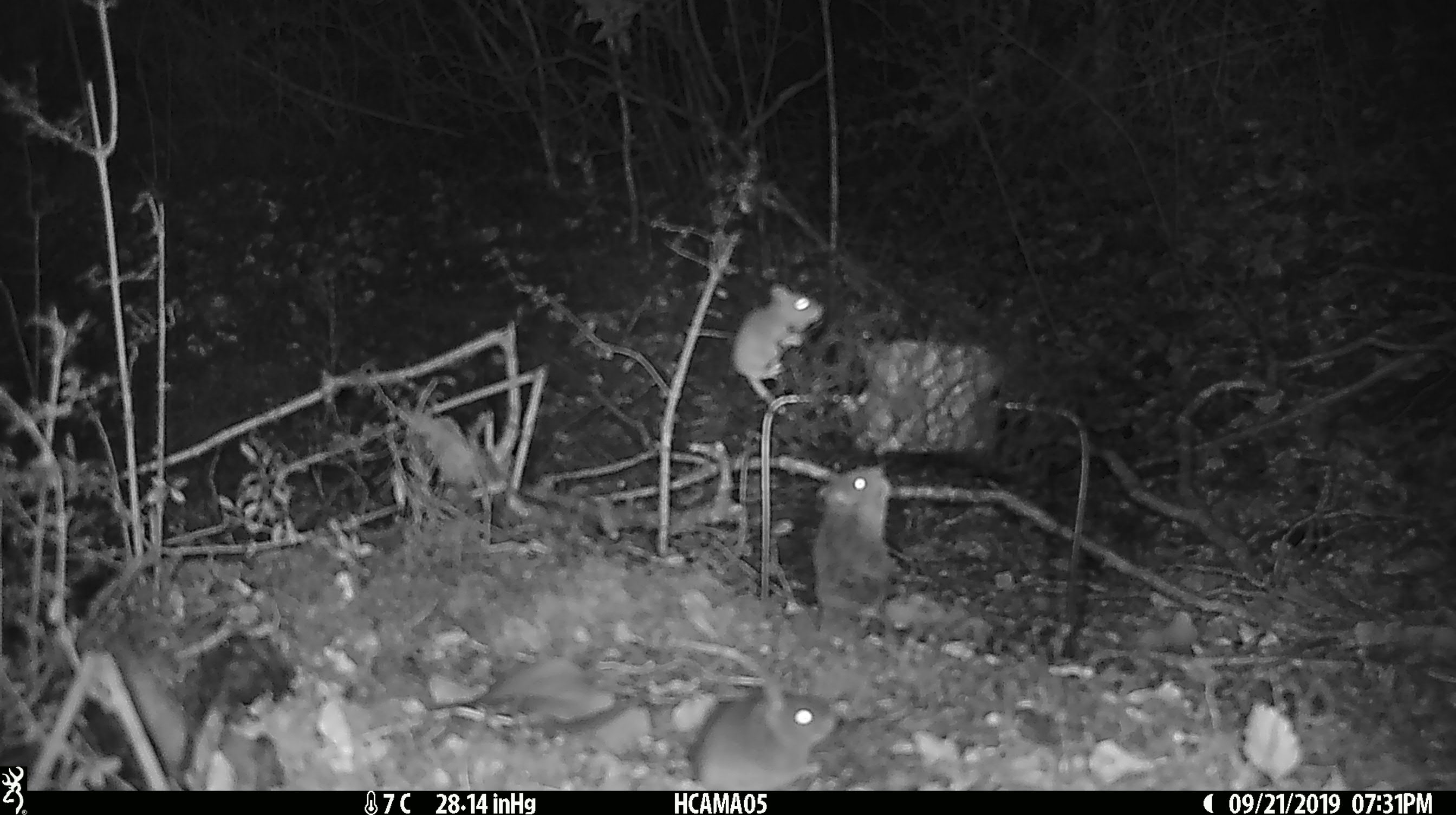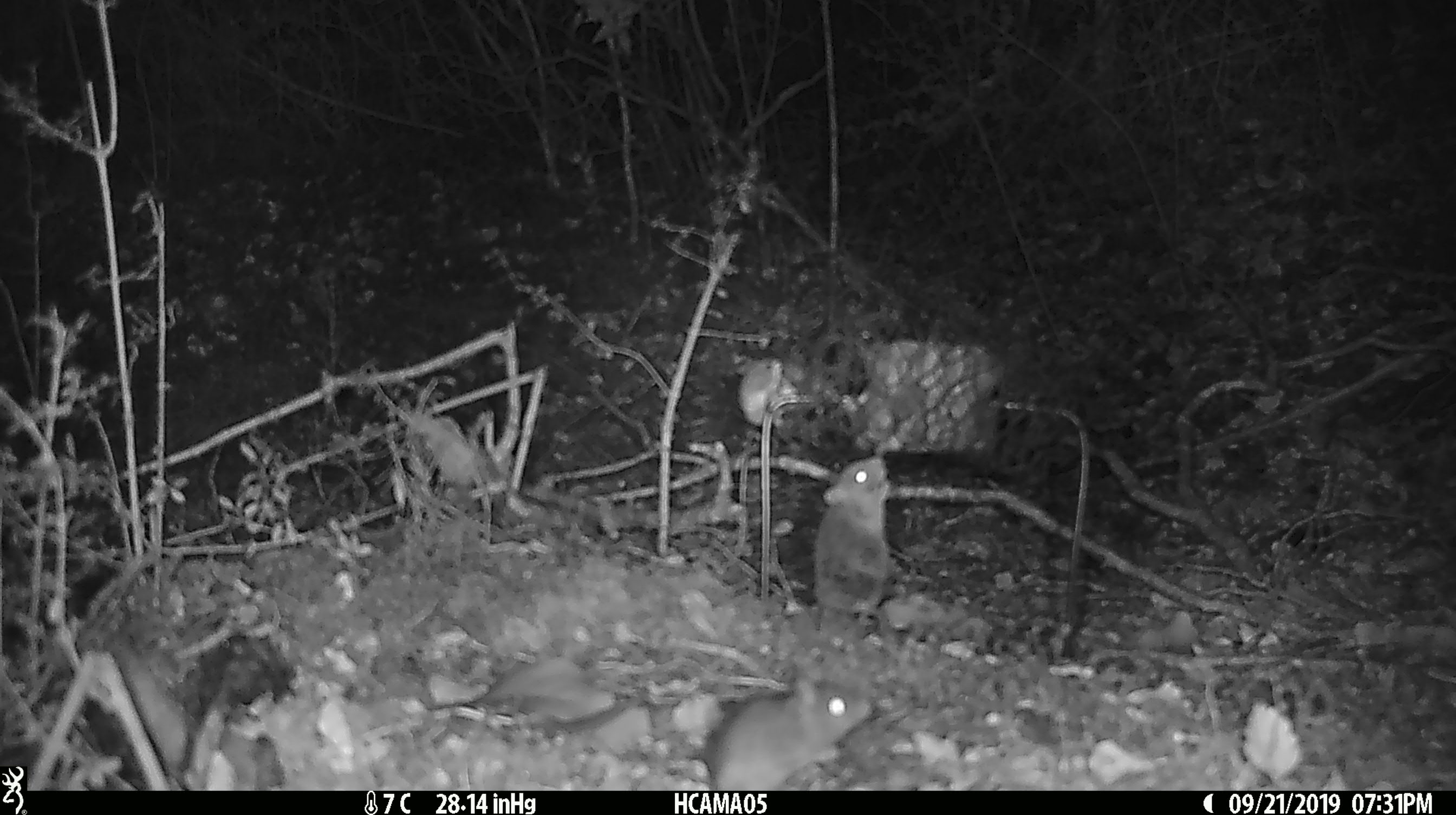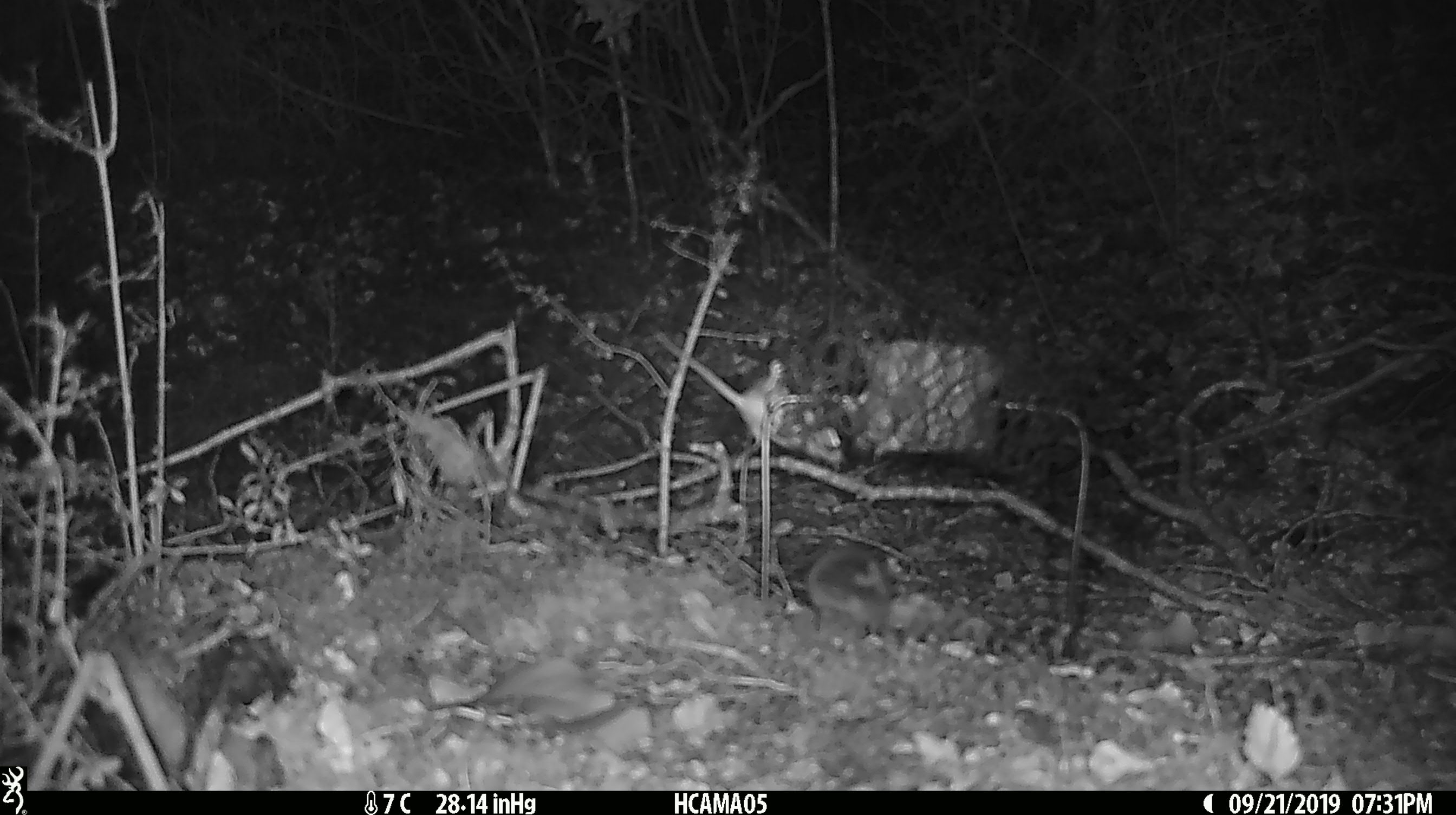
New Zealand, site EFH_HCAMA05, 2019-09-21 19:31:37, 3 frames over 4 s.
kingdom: Animalia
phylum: Chordata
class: Mammalia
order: Rodentia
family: Muridae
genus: Mus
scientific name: Mus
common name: mouse